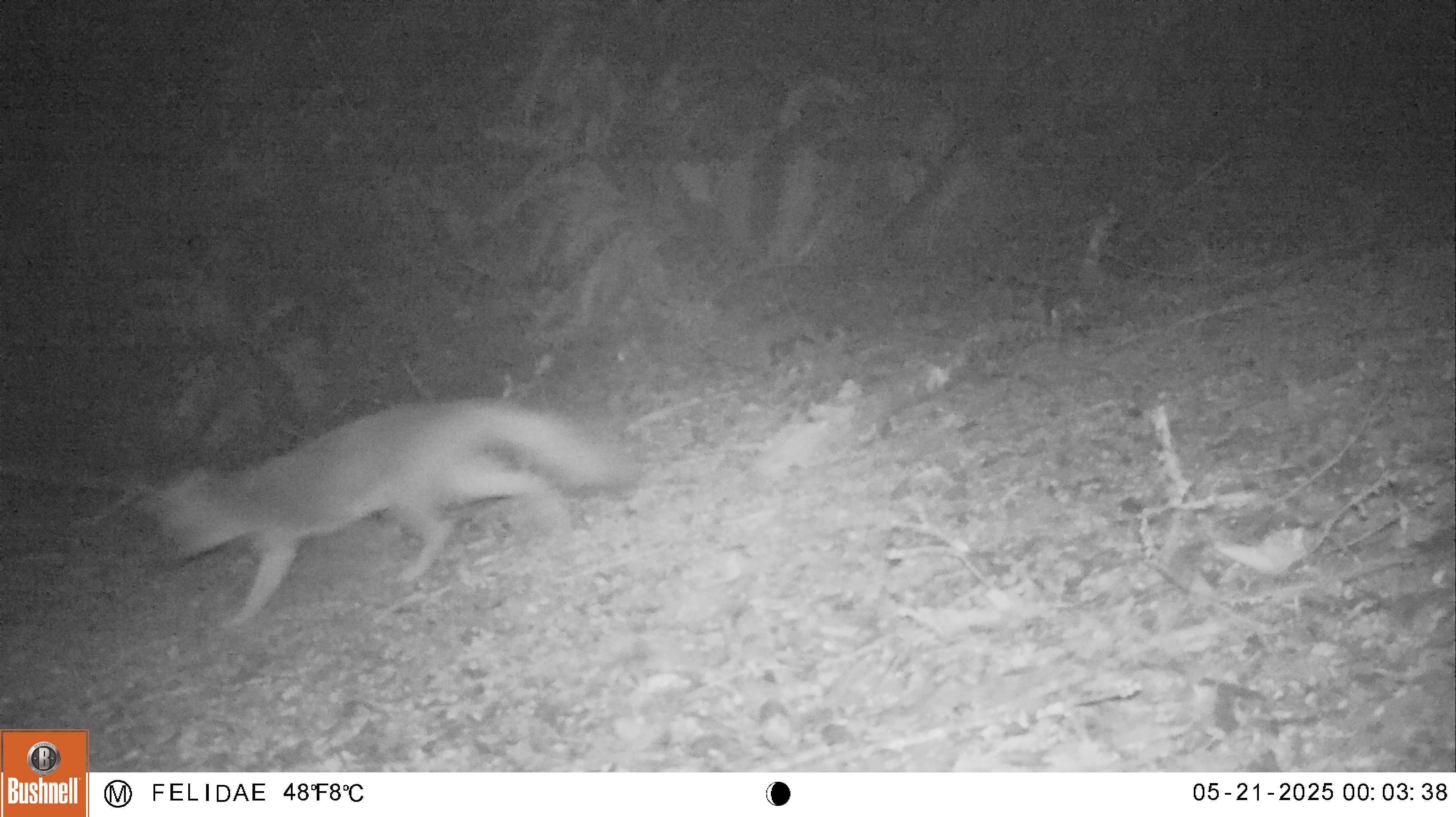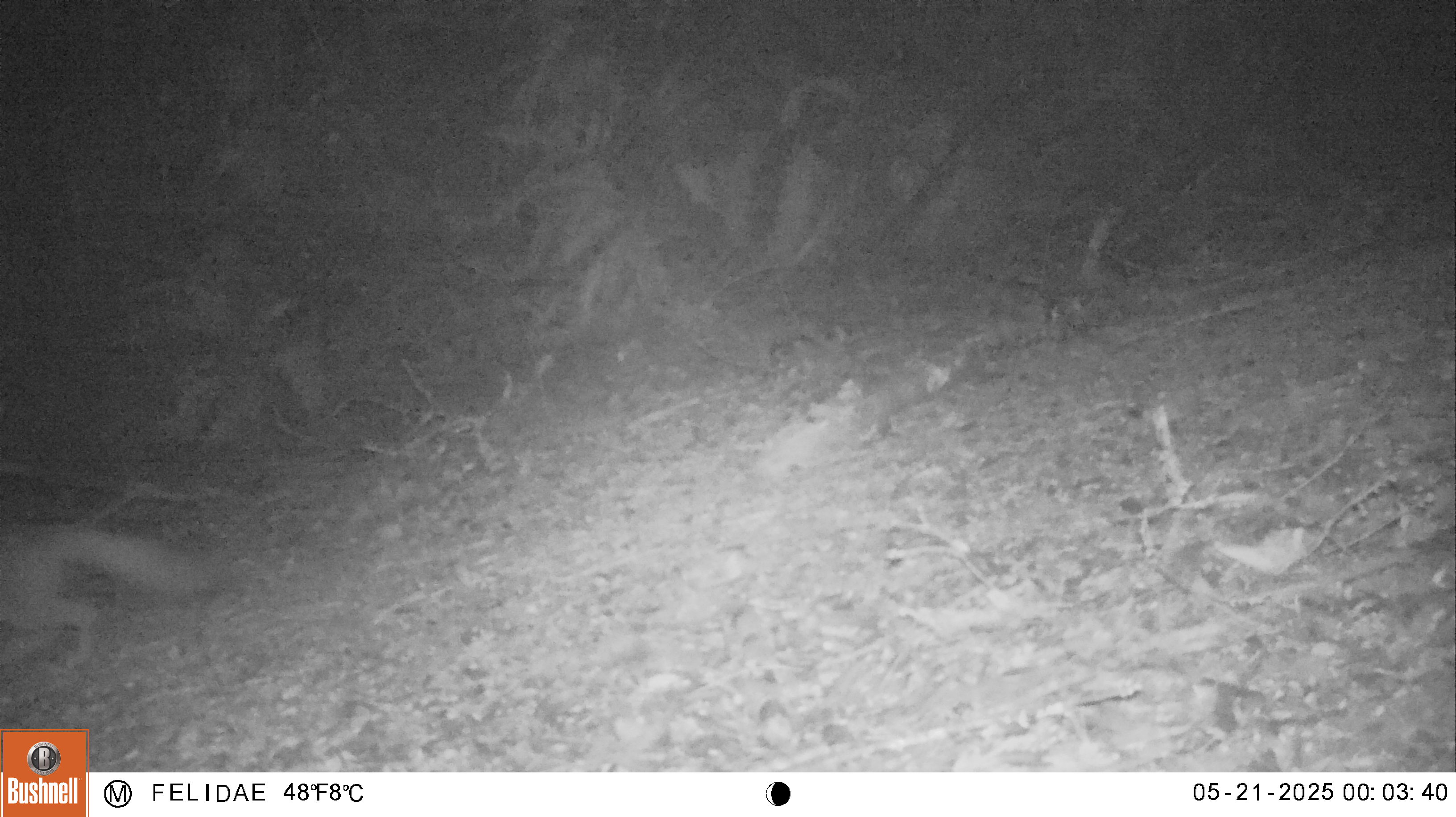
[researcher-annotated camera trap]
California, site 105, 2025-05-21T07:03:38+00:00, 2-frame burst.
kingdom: Animalia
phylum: Chordata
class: Mammalia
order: Carnivora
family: Canidae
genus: Urocyon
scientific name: Urocyon cinereoargenteus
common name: gray fox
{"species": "gray fox (Urocyon cinereoargenteus)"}